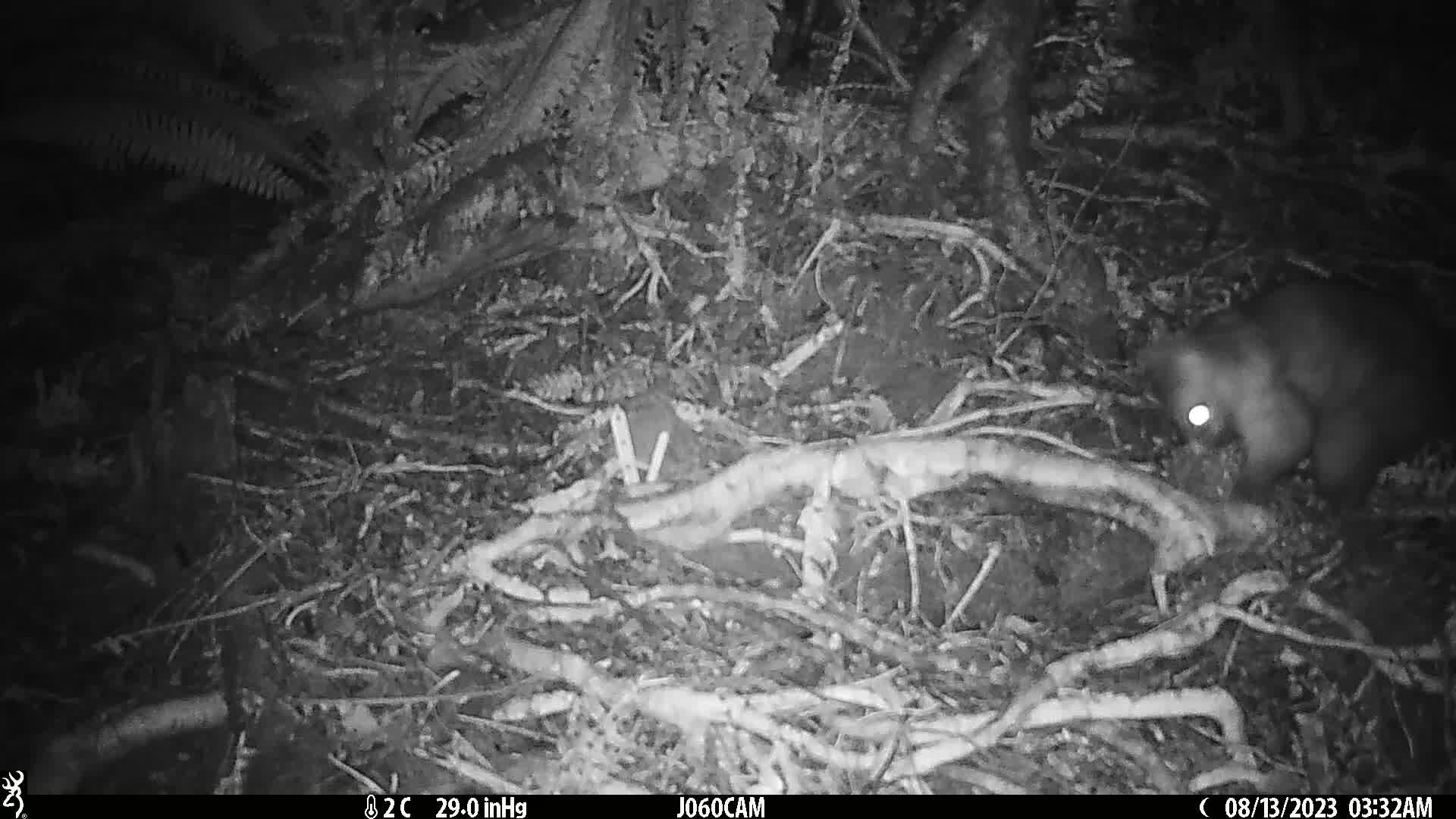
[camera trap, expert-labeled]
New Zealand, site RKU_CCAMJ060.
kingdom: Animalia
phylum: Chordata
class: Mammalia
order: Diprotodontia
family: Phalangeridae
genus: Trichosurus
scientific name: Trichosurus vulpecula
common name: common brushtail possum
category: possum